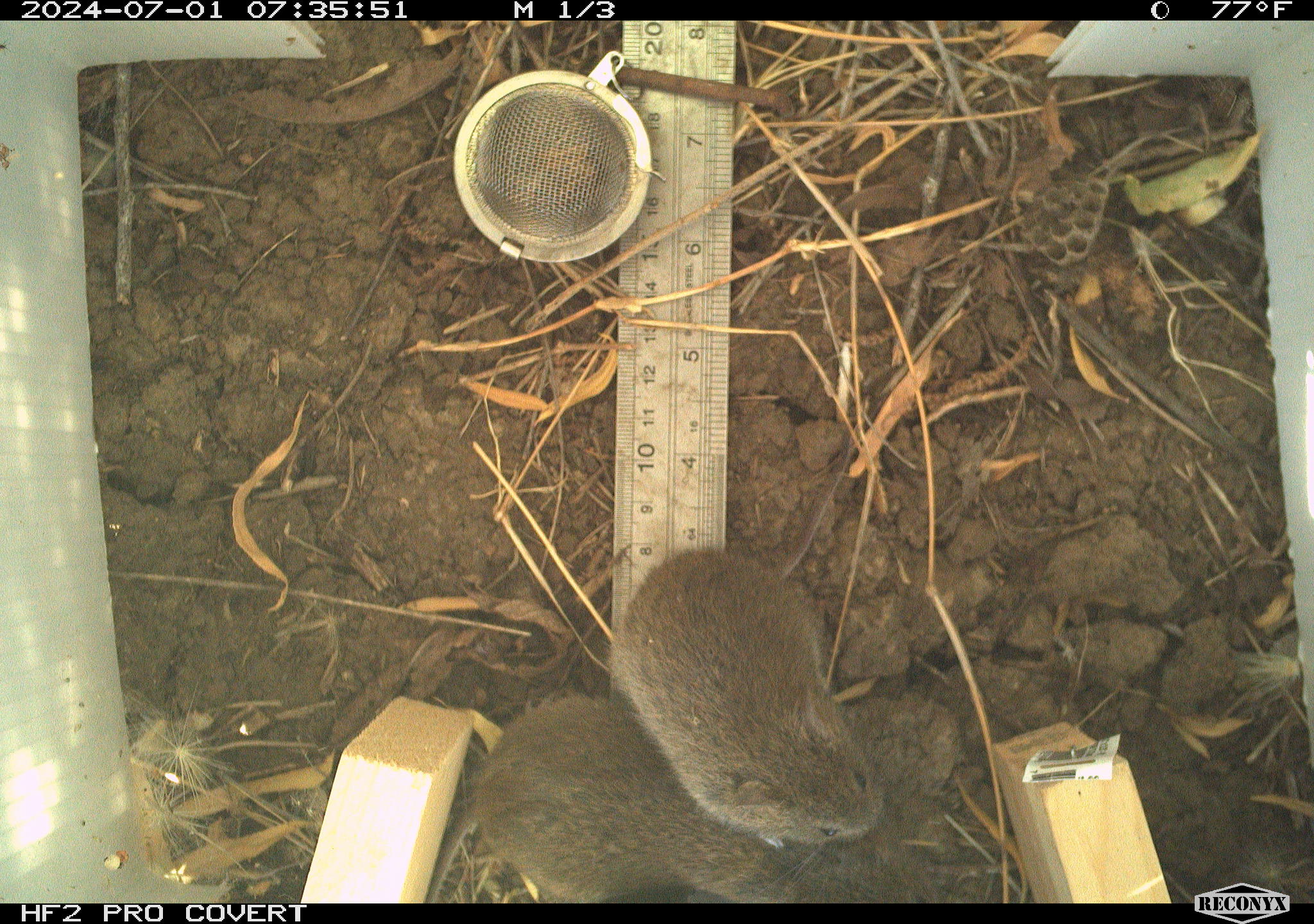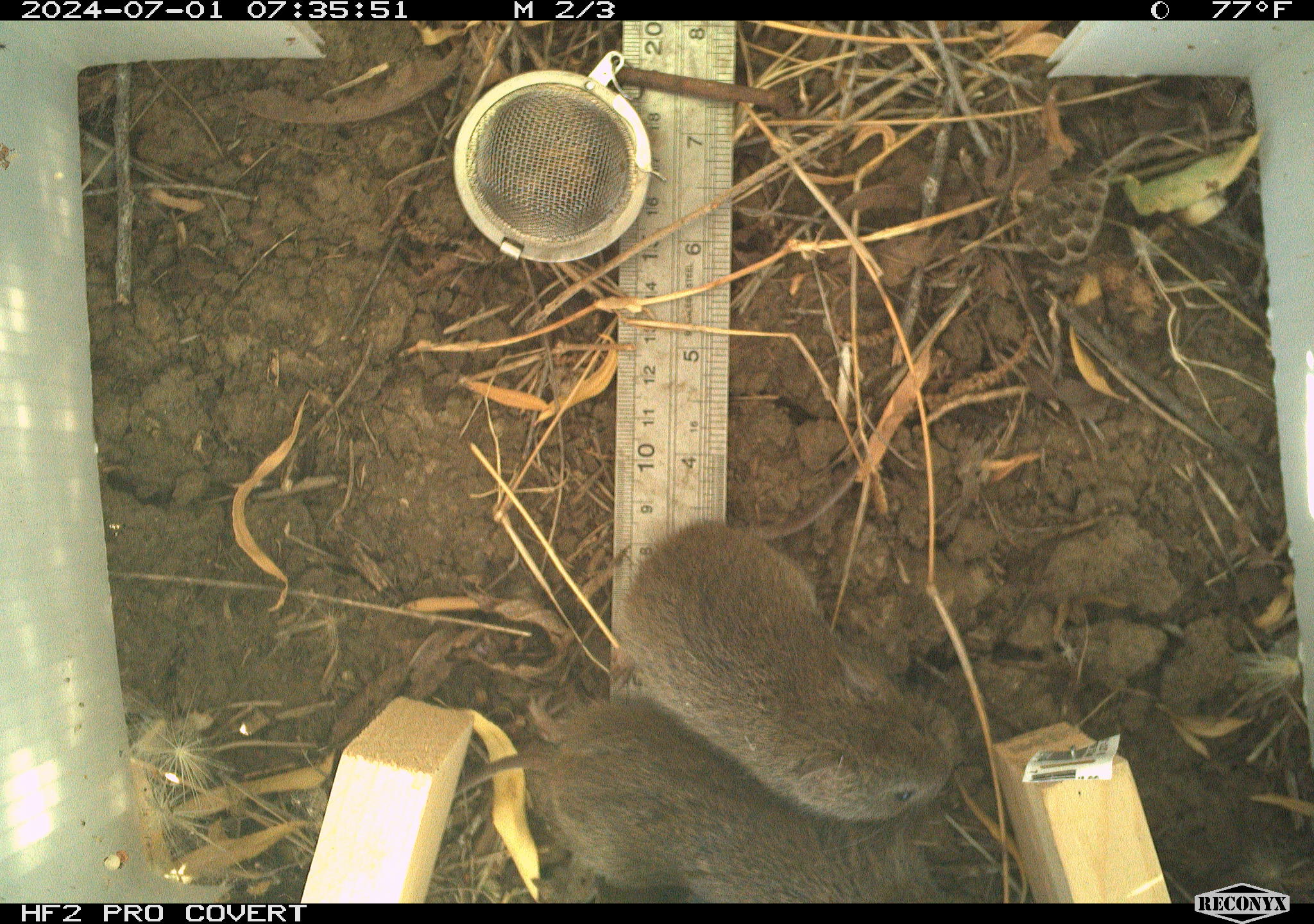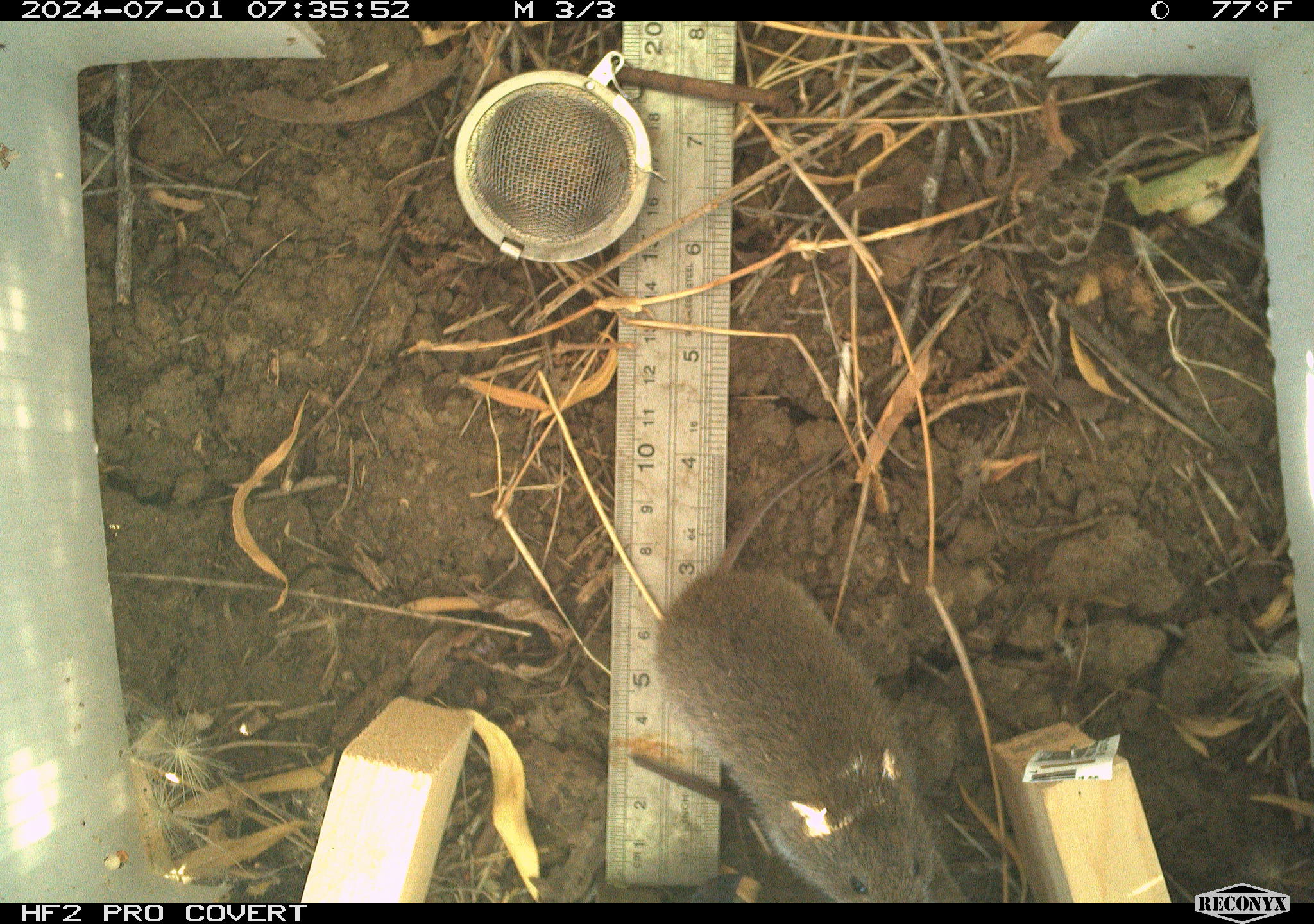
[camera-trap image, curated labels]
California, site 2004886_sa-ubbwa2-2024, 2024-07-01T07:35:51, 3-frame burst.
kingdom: Animalia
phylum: Chordata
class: Mammalia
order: Rodentia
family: Cricetidae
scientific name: Arvicolinae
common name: voles, lemmings, and muskrats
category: arvicolinae subfamily